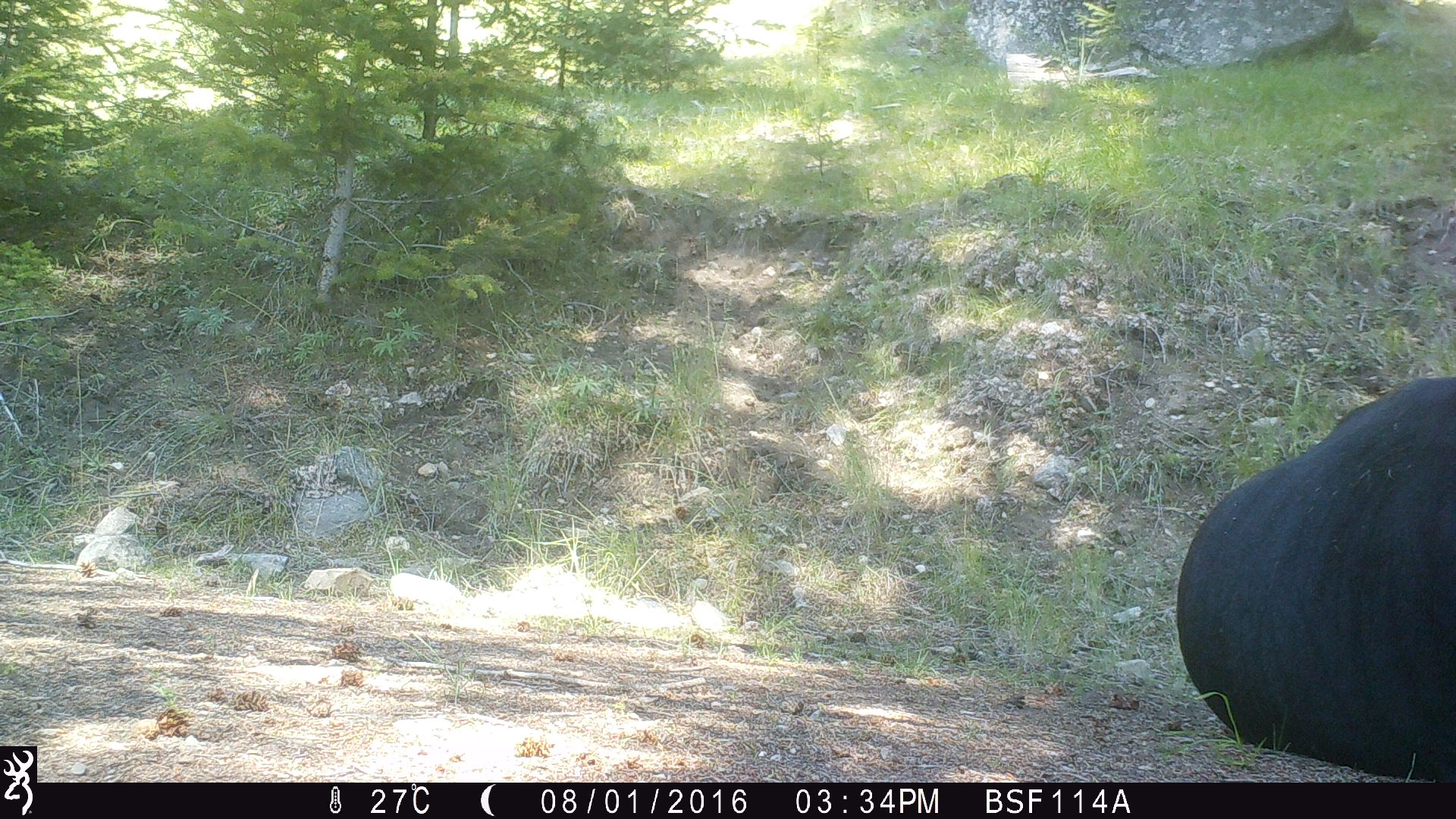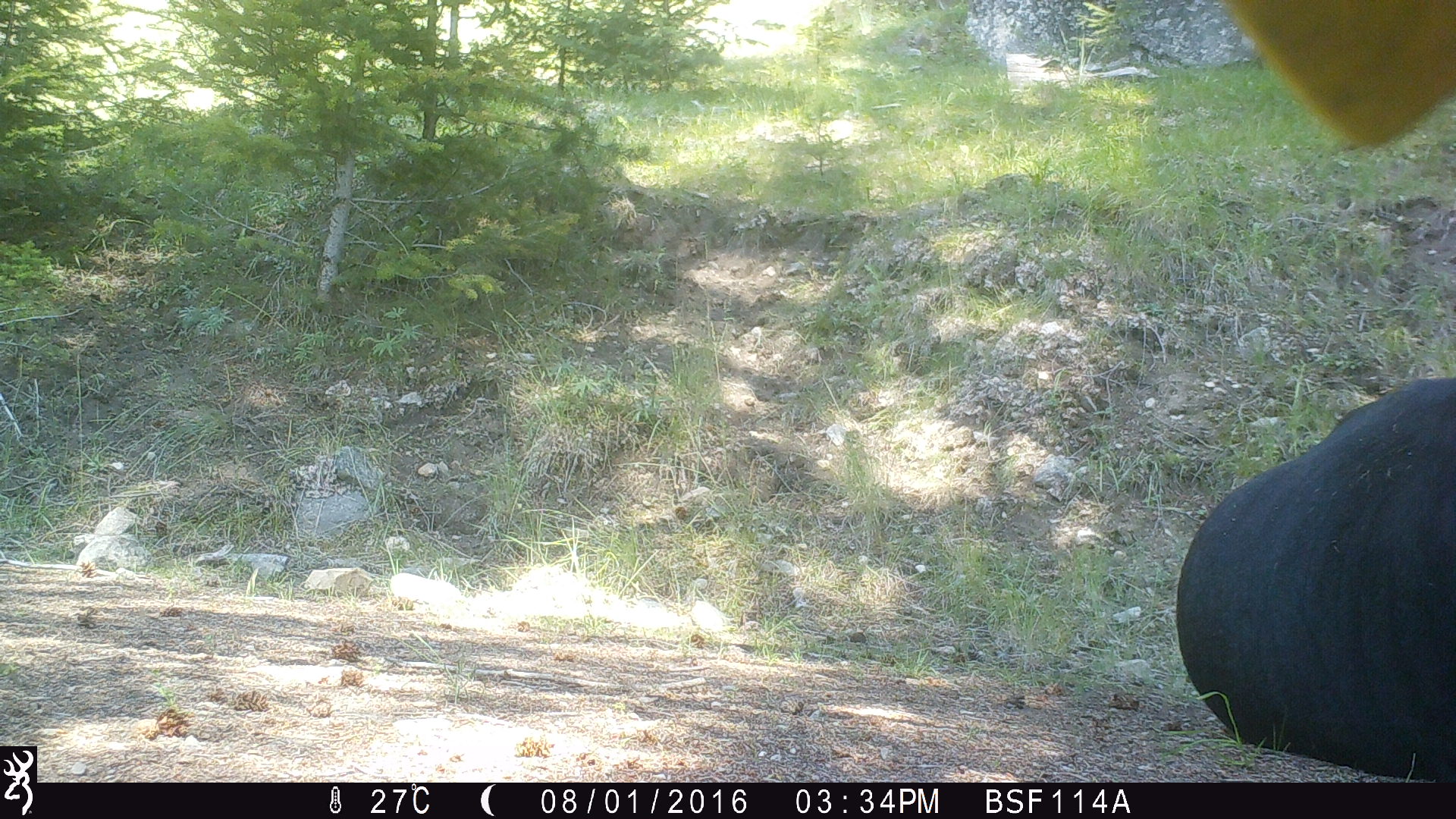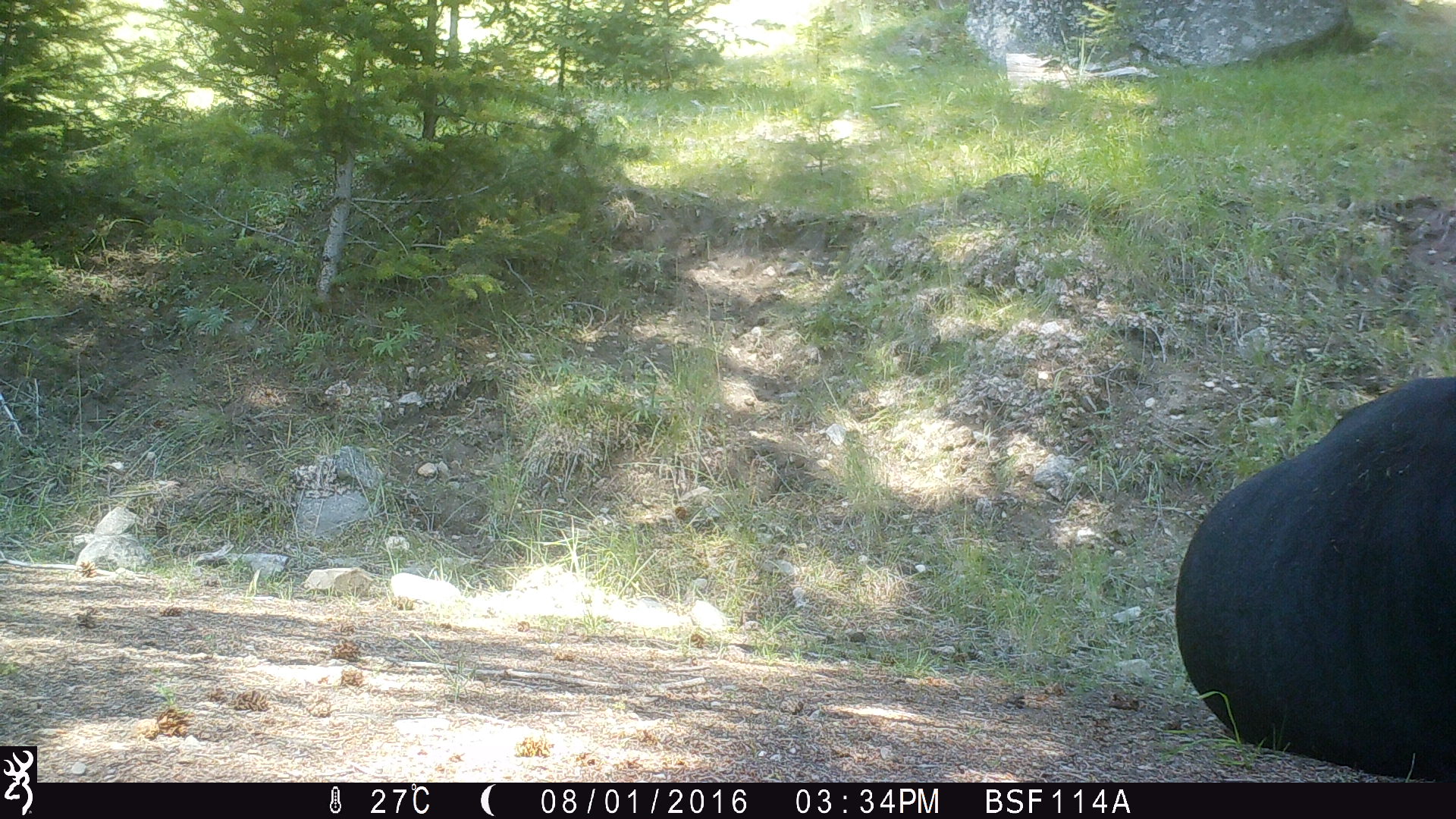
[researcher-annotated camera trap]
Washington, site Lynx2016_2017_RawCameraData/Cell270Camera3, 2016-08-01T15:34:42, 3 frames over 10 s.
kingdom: Animalia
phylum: Chordata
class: Mammalia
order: Artiodactyla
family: Bovidae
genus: Bos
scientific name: Bos taurus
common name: domestic cattle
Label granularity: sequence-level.